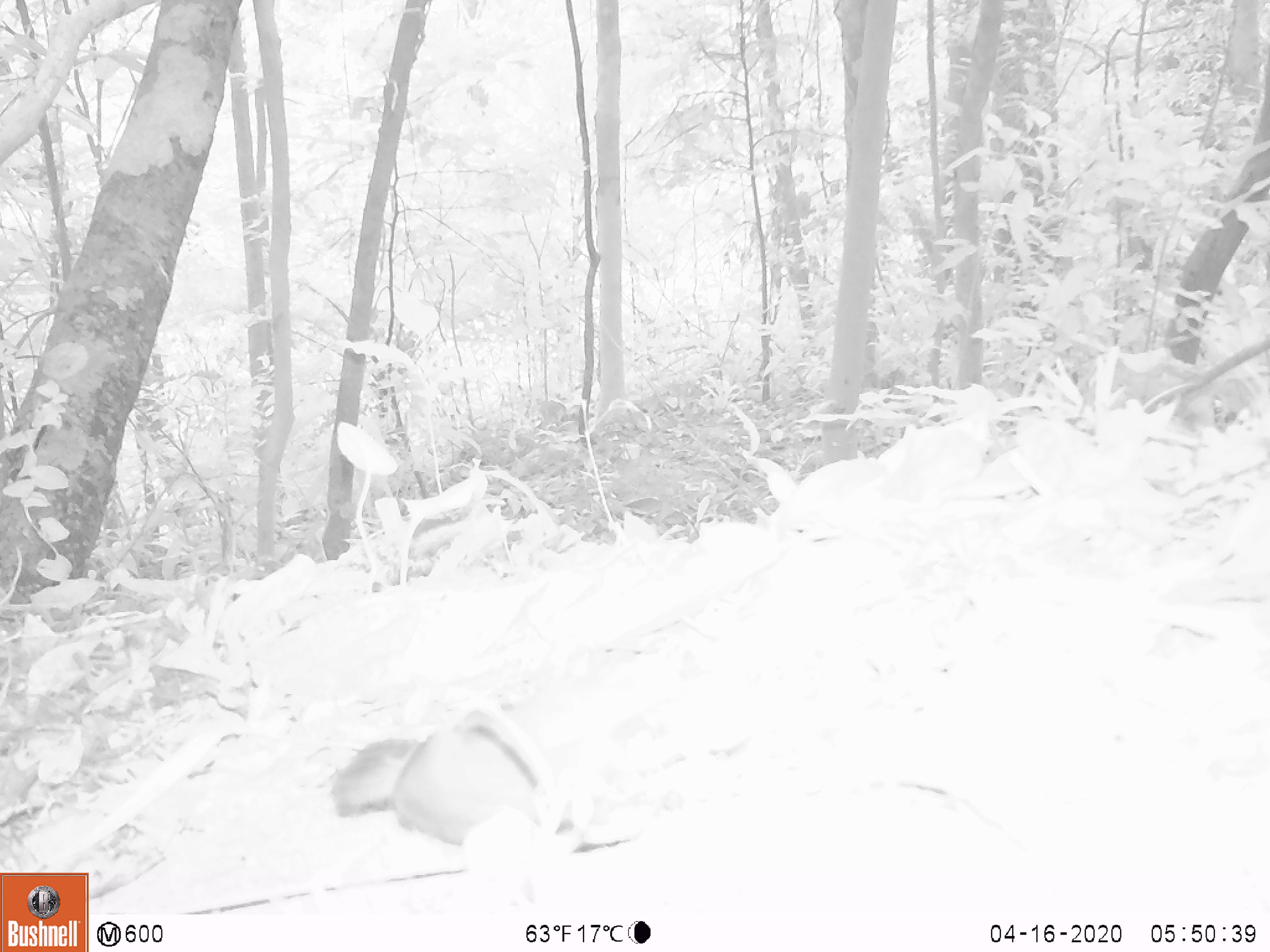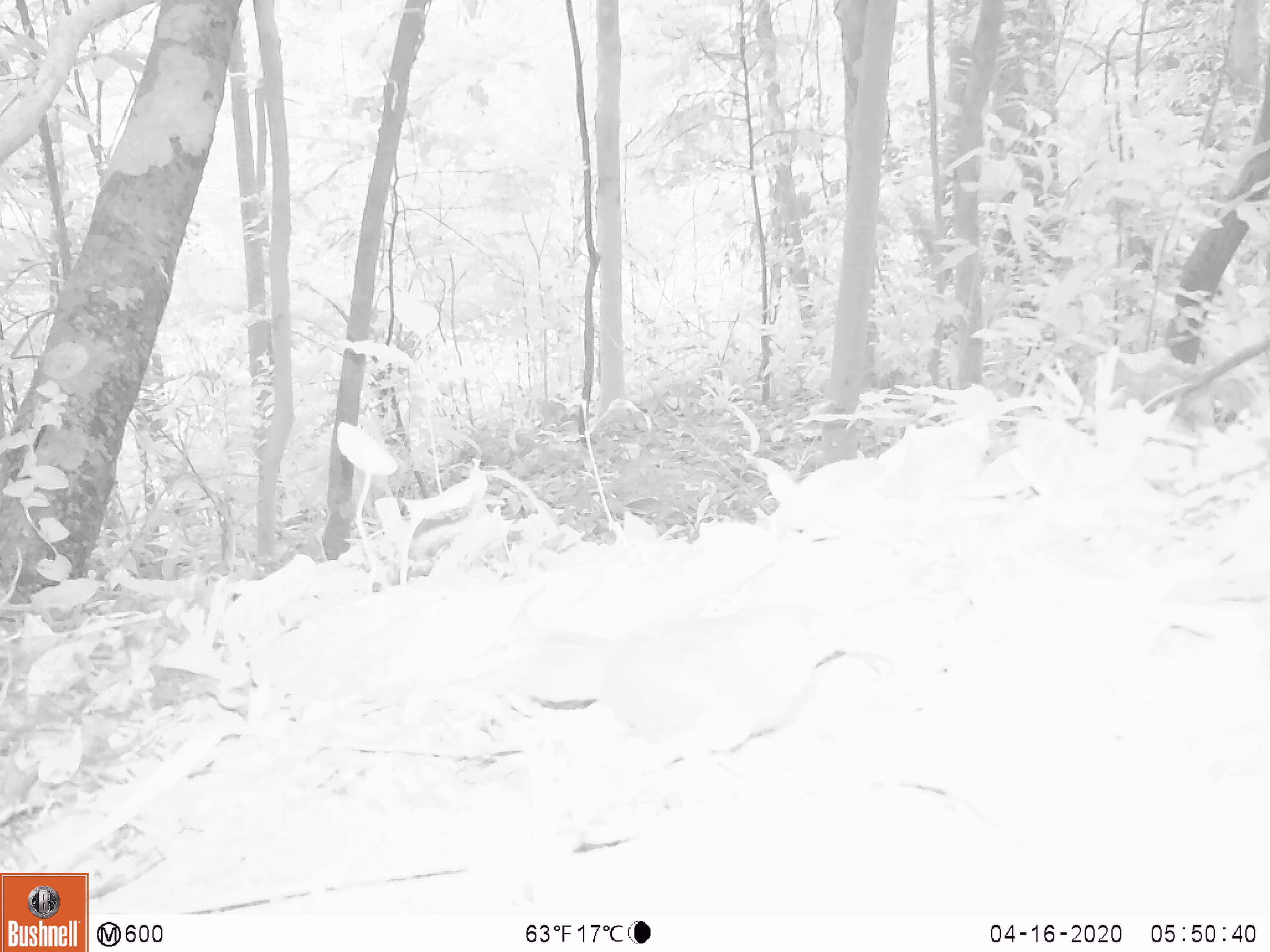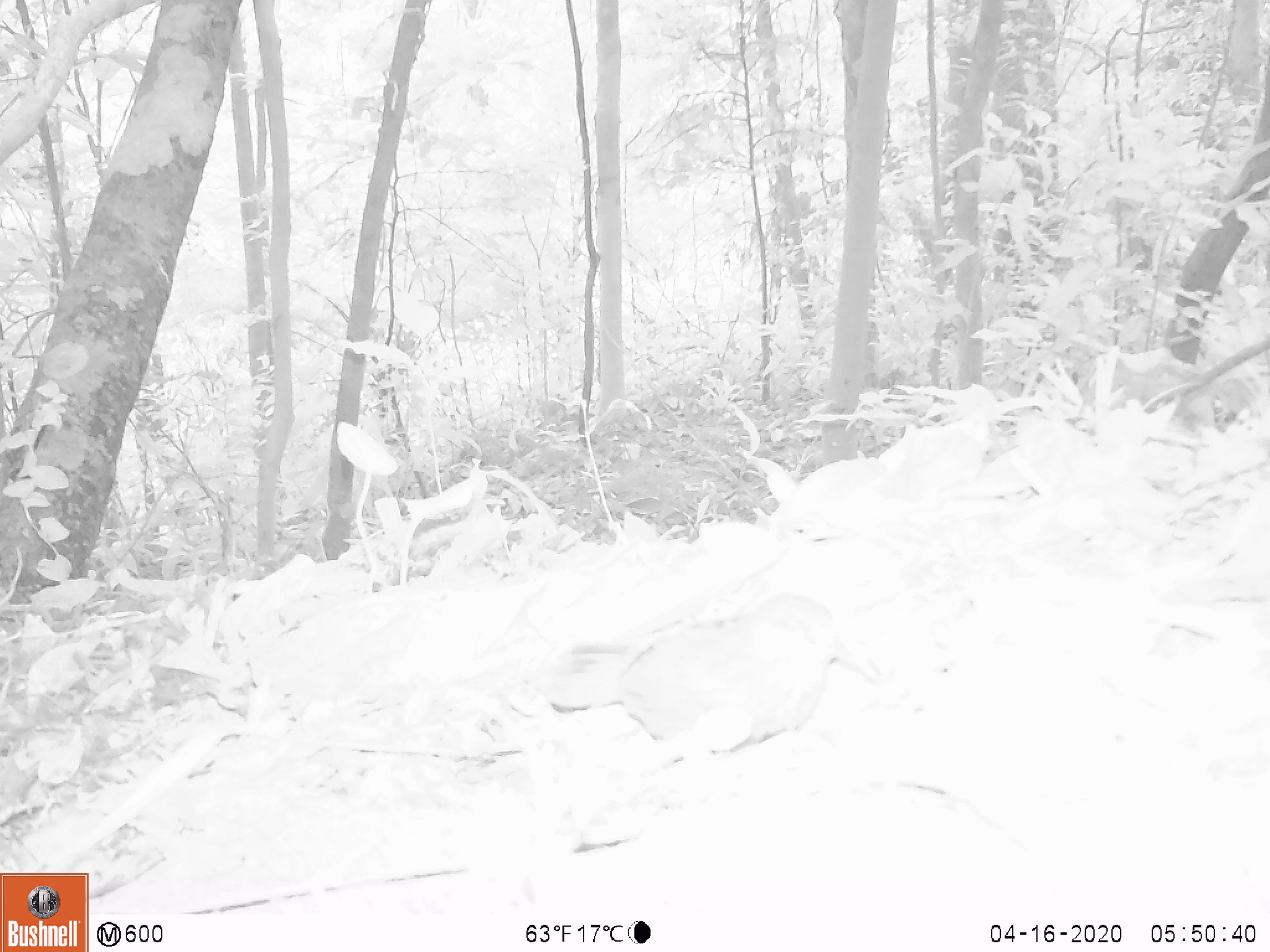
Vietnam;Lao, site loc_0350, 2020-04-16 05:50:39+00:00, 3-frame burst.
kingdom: Animalia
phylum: Chordata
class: Aves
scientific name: Aves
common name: bird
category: unidentified bird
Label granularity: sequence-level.